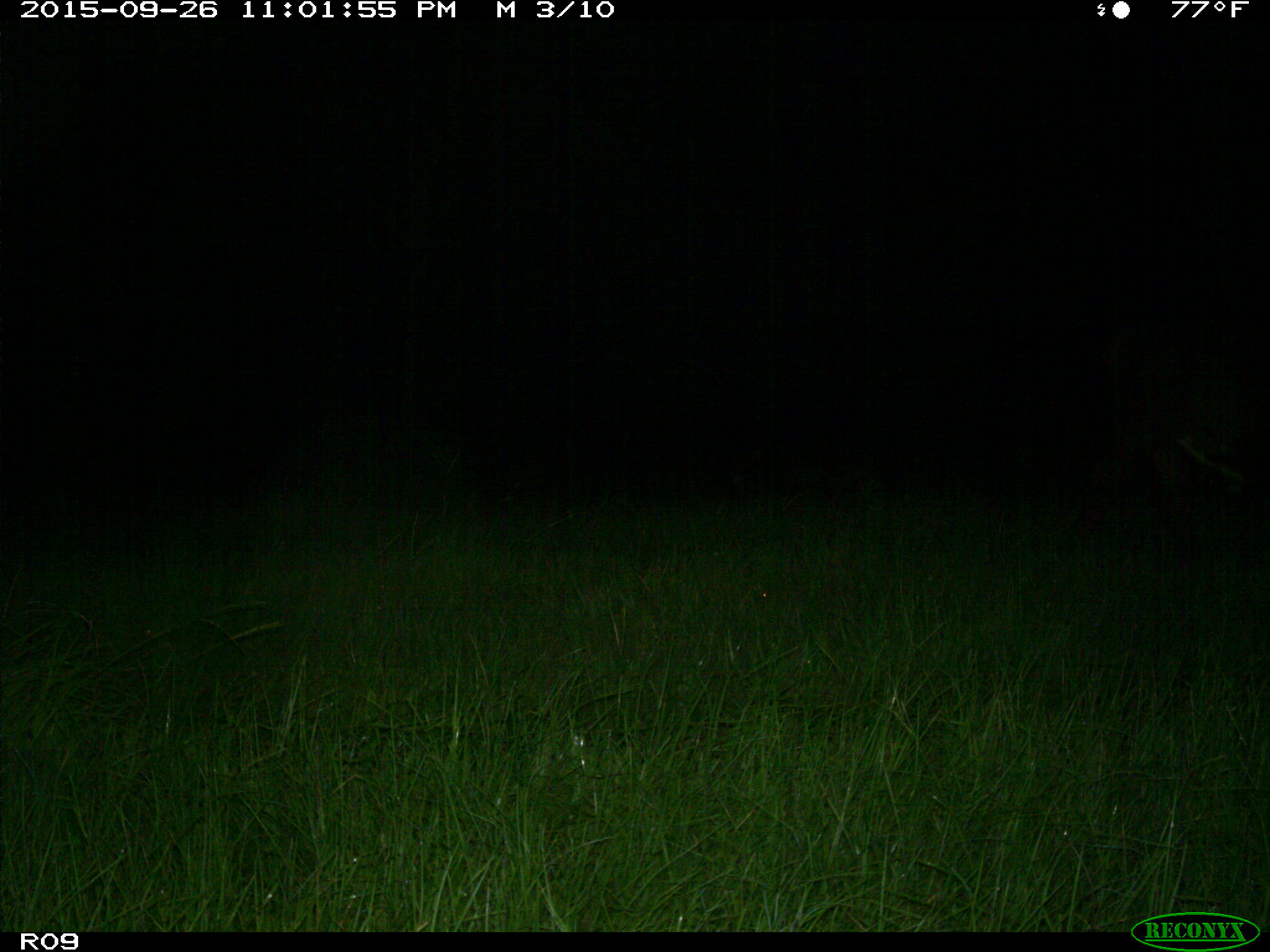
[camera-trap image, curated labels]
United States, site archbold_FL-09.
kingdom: Animalia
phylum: Chordata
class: Mammalia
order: Artiodactyla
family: Bovidae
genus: Bos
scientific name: Bos taurus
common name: domestic cow